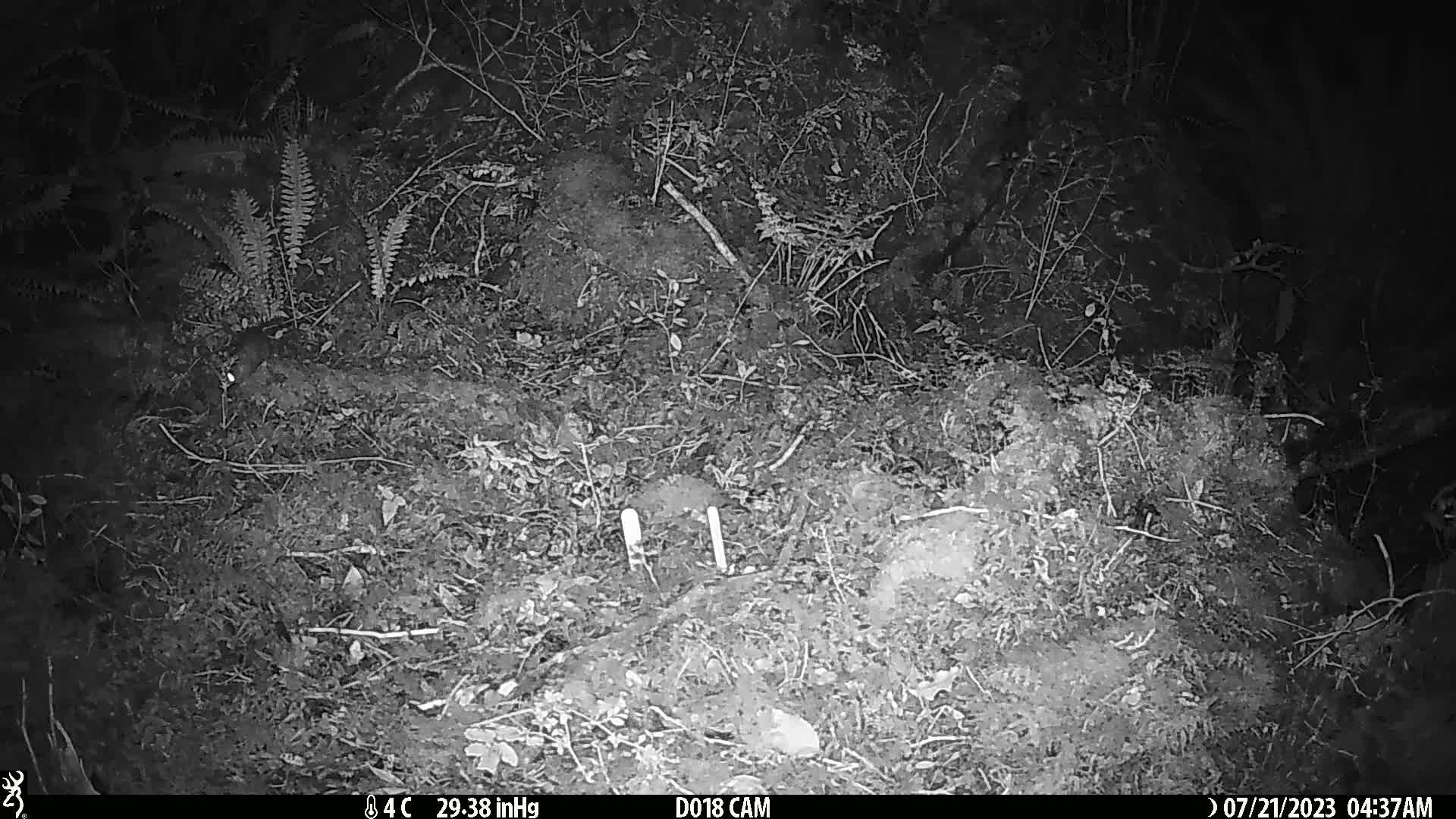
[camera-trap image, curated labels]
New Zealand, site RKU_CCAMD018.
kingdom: Animalia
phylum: Chordata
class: Mammalia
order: Rodentia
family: Muridae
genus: Rattus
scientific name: Rattus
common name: rat